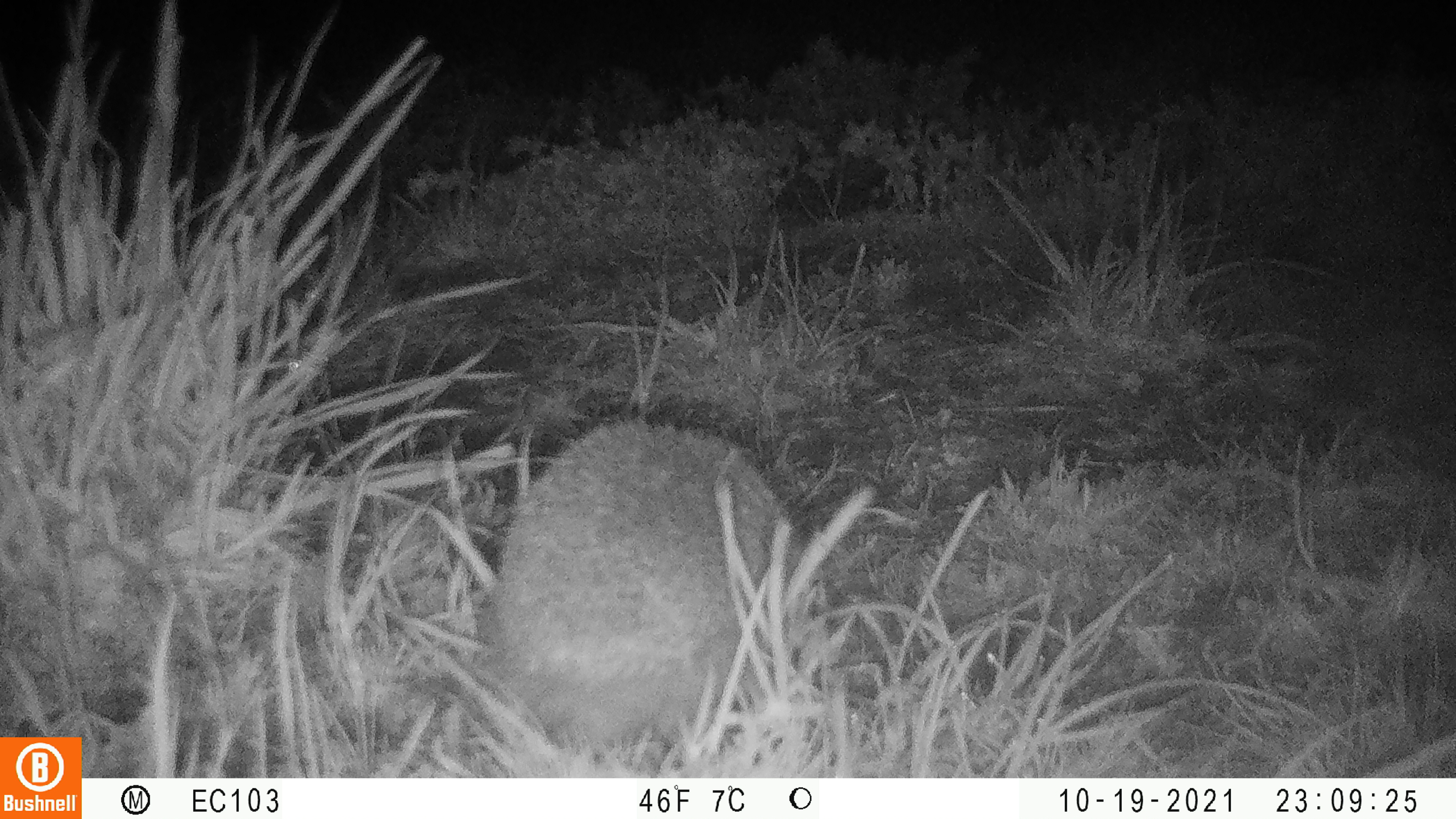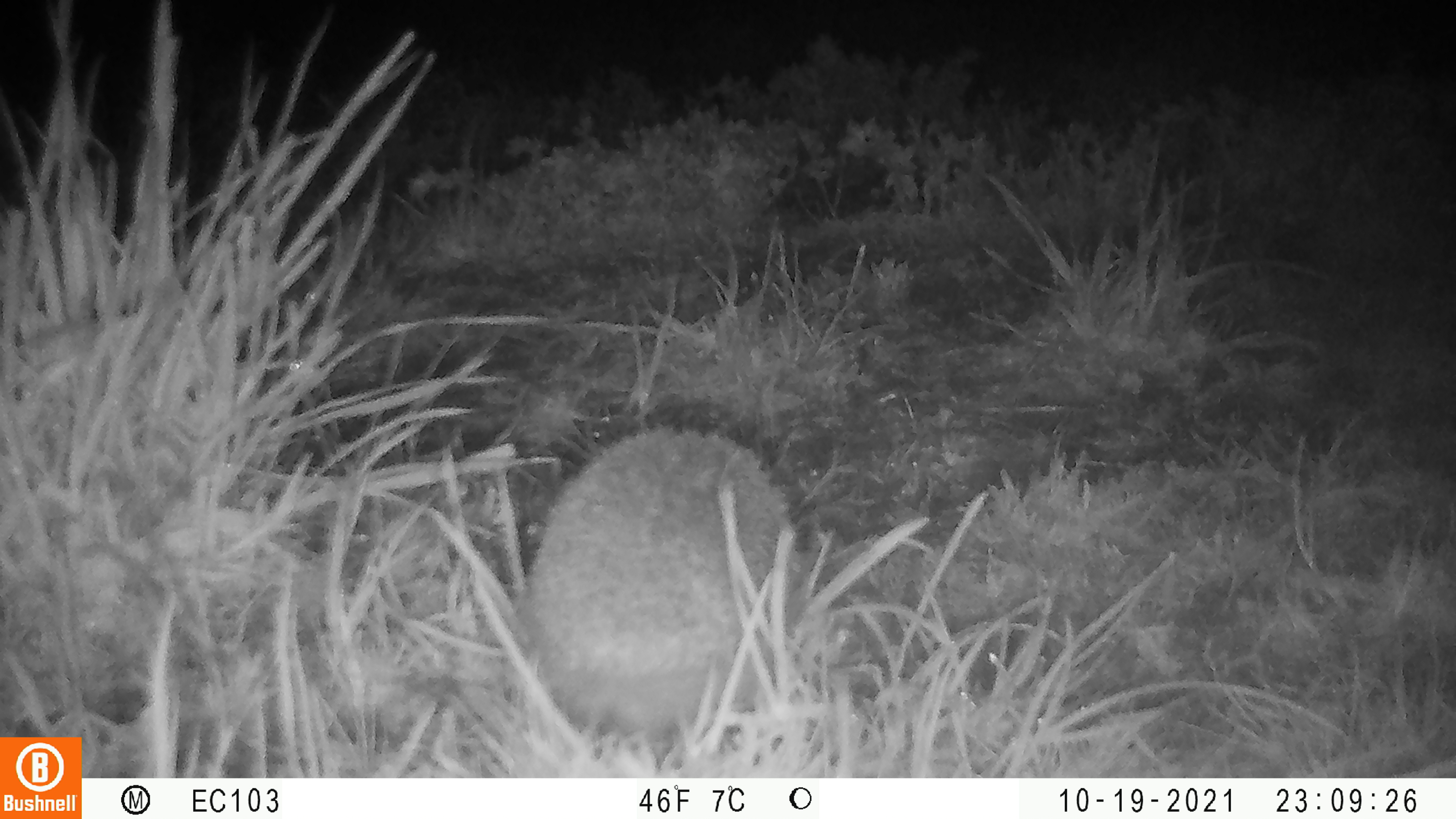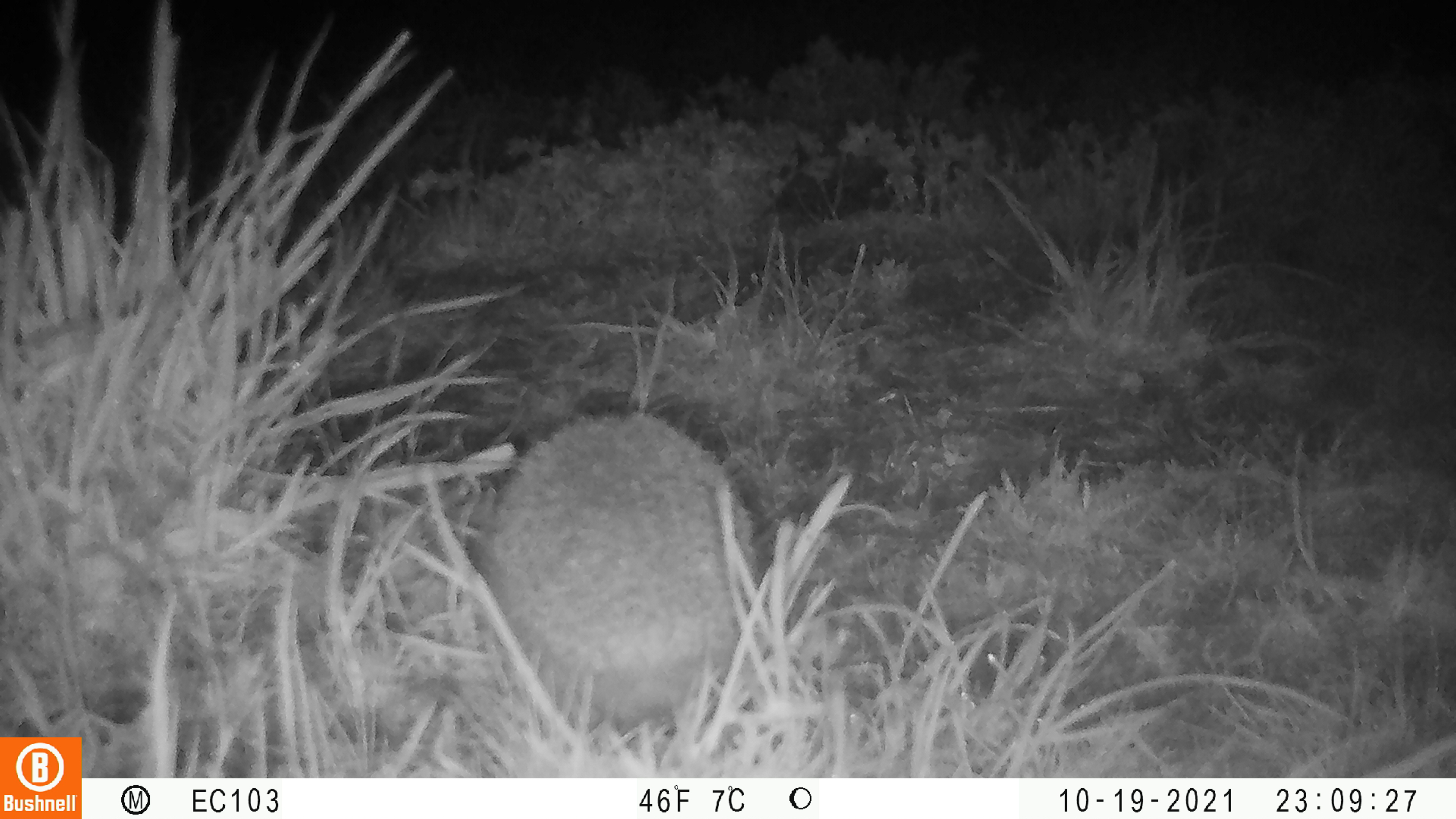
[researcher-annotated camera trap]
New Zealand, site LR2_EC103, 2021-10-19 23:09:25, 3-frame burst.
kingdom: Animalia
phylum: Chordata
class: Mammalia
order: Eulipotyphla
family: Erinaceidae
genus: Erinaceus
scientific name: Erinaceus europaeus europaeus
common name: european hedgehog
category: hedgehog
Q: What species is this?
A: Hedgehog (european hedgehog) (Erinaceus europaeus europaeus).